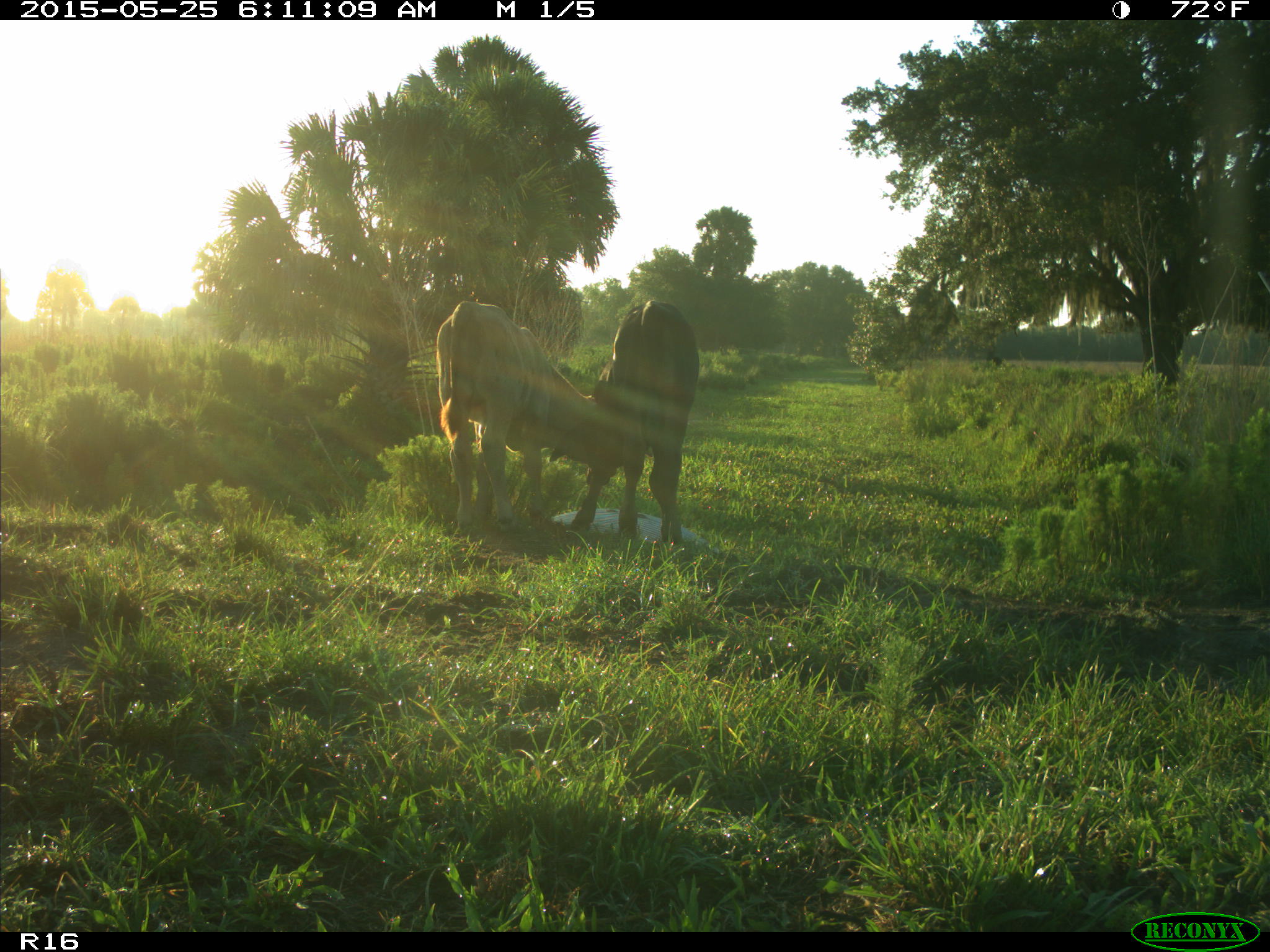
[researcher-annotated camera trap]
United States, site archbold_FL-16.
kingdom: Animalia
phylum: Chordata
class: Mammalia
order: Artiodactyla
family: Bovidae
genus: Bos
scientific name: Bos taurus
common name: domestic cow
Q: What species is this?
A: Bos taurus (domestic cow).